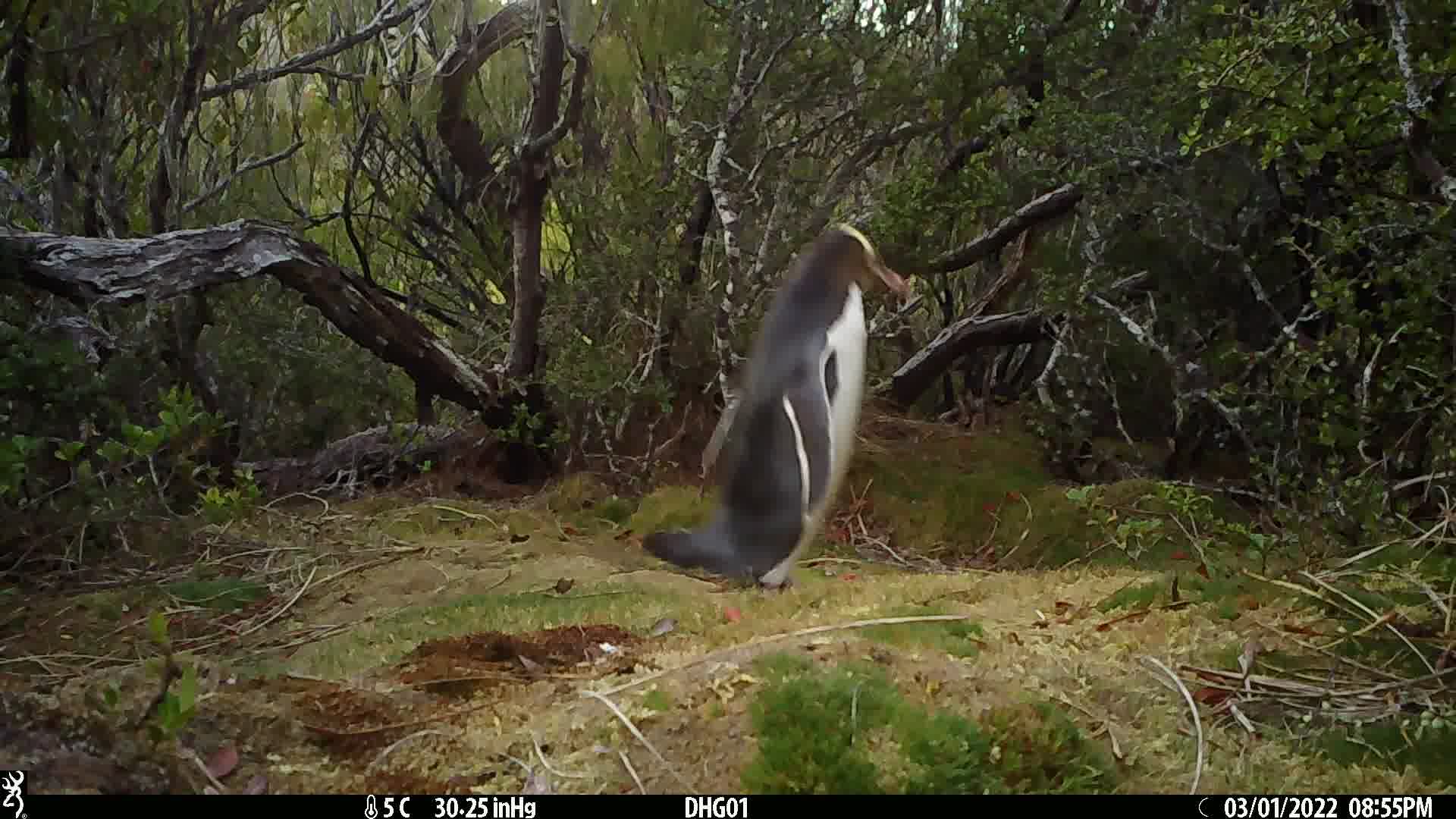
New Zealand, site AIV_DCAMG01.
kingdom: Animalia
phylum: Chordata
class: Aves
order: Sphenisciformes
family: Spheniscidae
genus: Megadyptes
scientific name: Megadyptes antipodes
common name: yellow-eyed penguin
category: yellow eyed penguin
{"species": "yellow eyed penguin (yellow-eyed penguin) (Megadyptes antipodes)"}